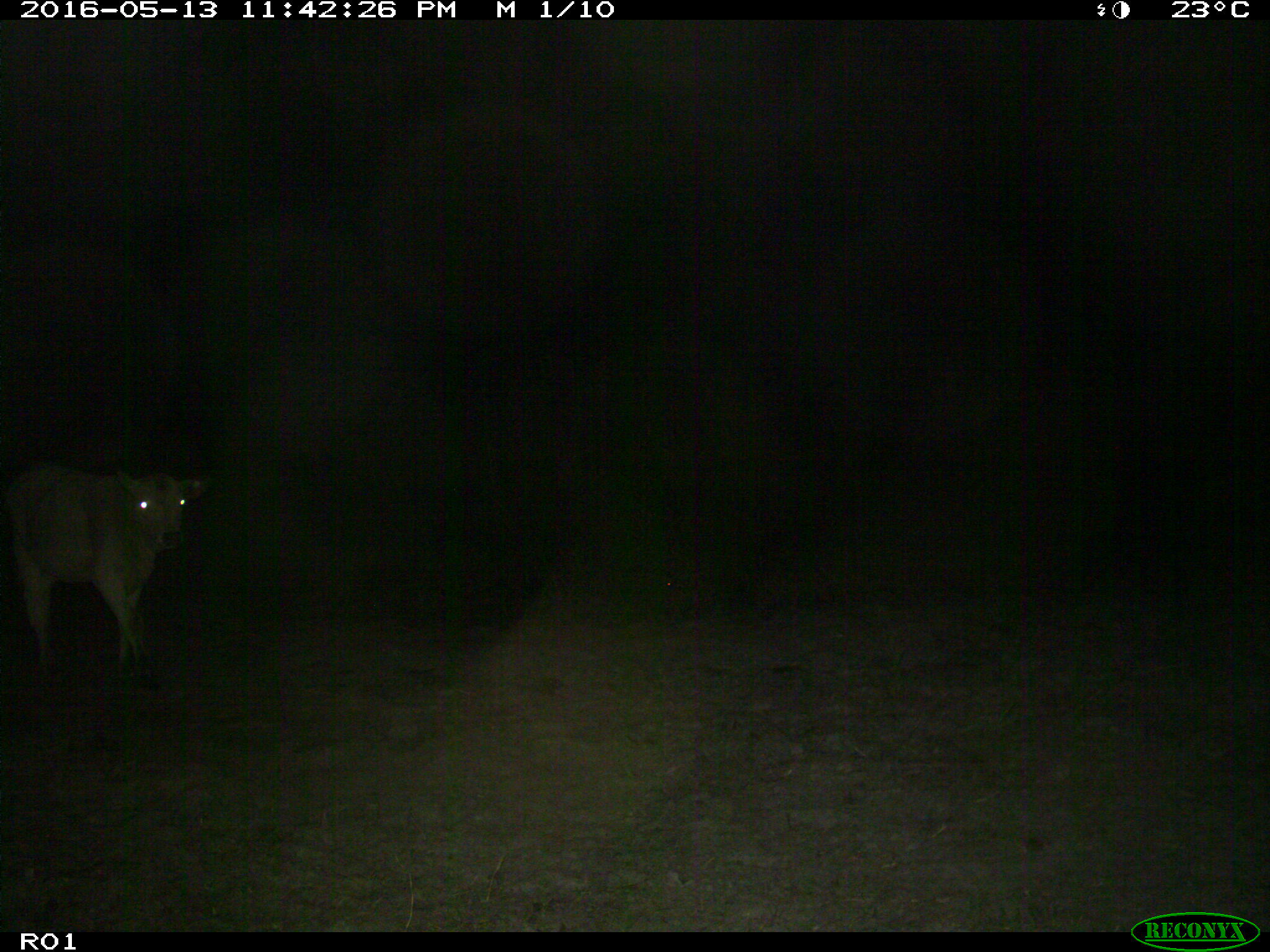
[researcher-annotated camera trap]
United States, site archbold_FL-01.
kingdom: Animalia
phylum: Chordata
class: Mammalia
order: Artiodactyla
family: Bovidae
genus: Bos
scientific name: Bos taurus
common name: domestic cow